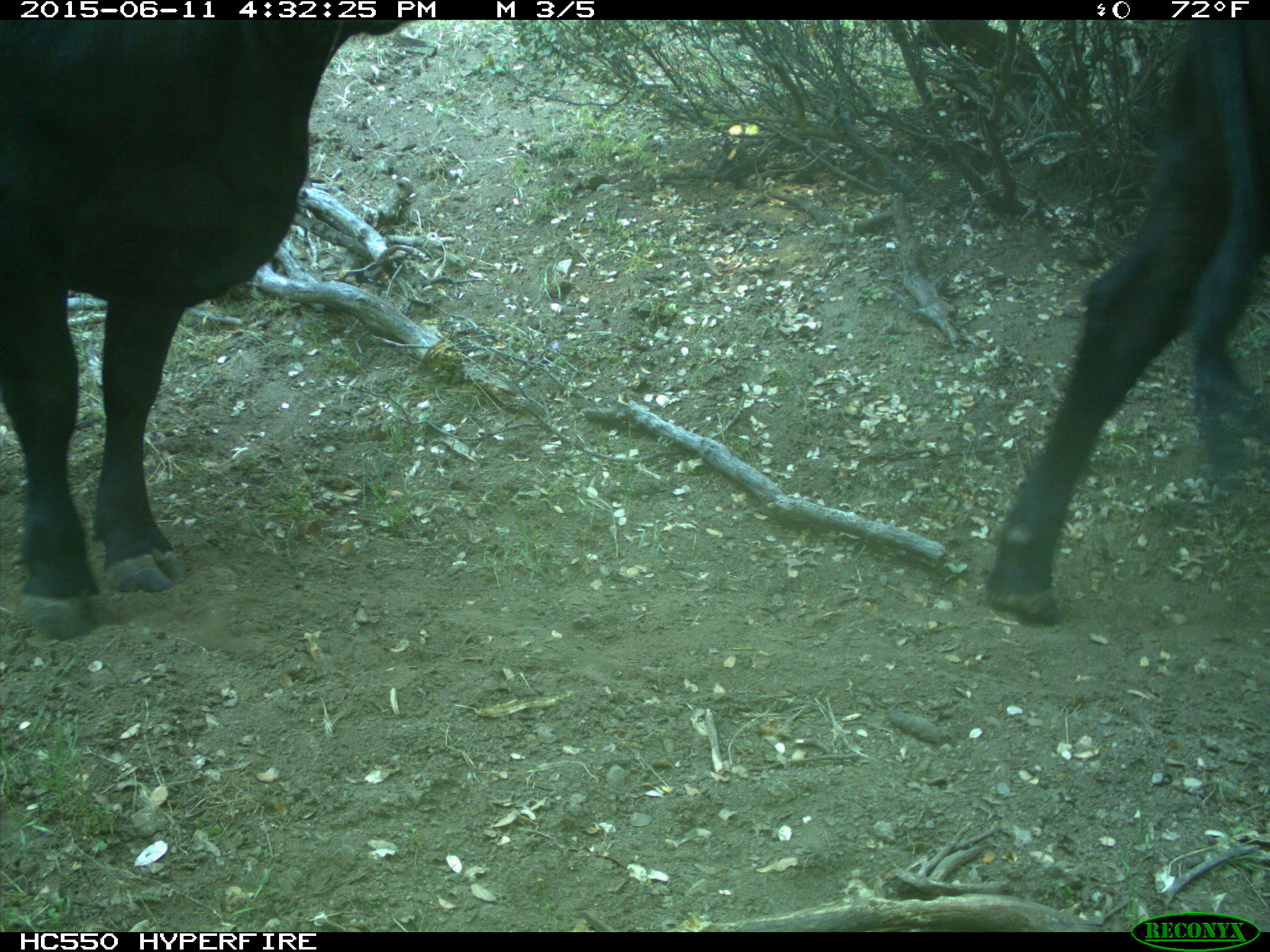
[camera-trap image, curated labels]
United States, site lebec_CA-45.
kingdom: Animalia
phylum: Chordata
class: Mammalia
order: Artiodactyla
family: Bovidae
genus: Bos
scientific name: Bos taurus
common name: domestic cow